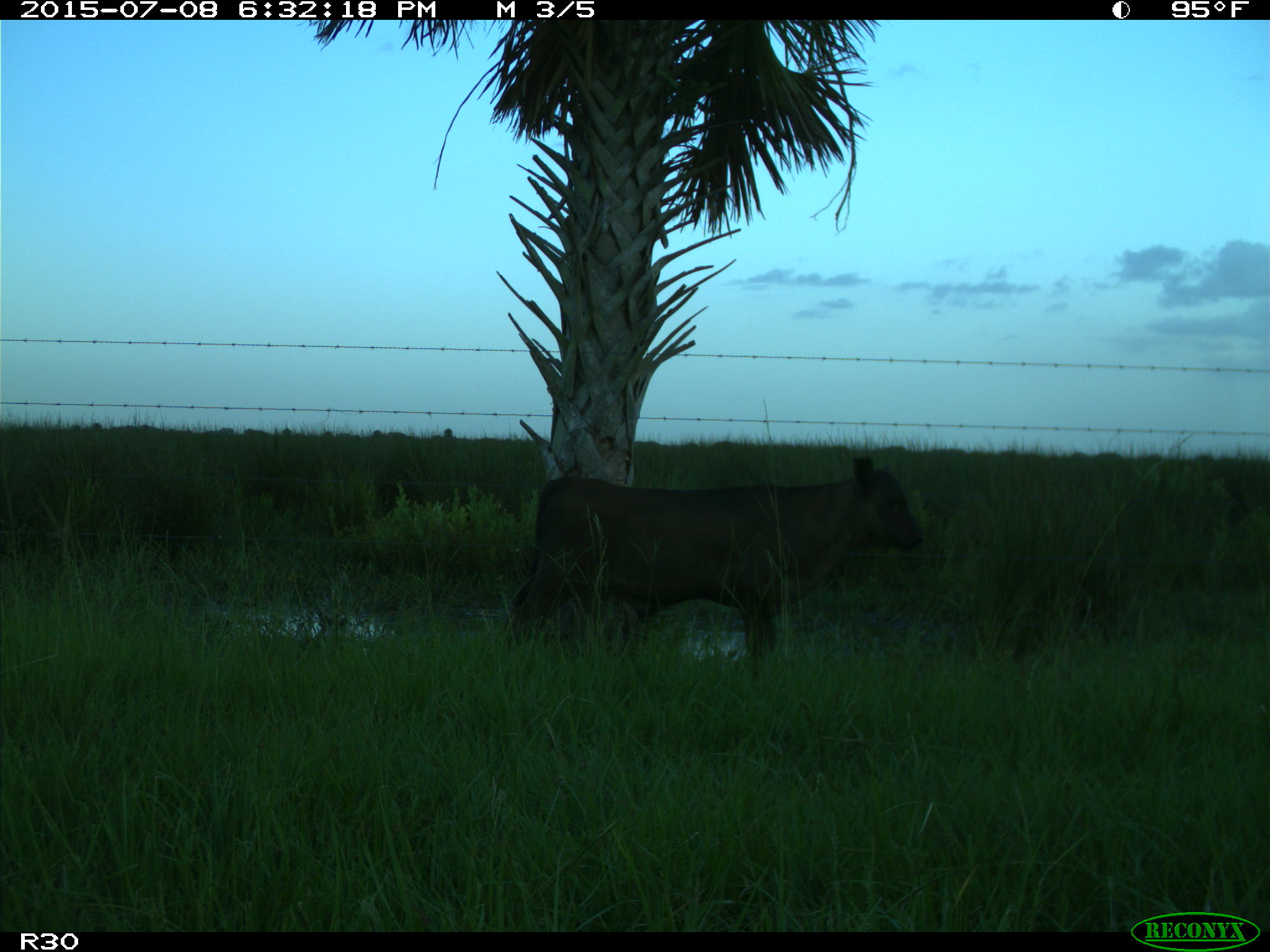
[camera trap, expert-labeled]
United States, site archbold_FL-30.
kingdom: Animalia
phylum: Chordata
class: Mammalia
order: Artiodactyla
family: Bovidae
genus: Bos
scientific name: Bos taurus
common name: domestic cow